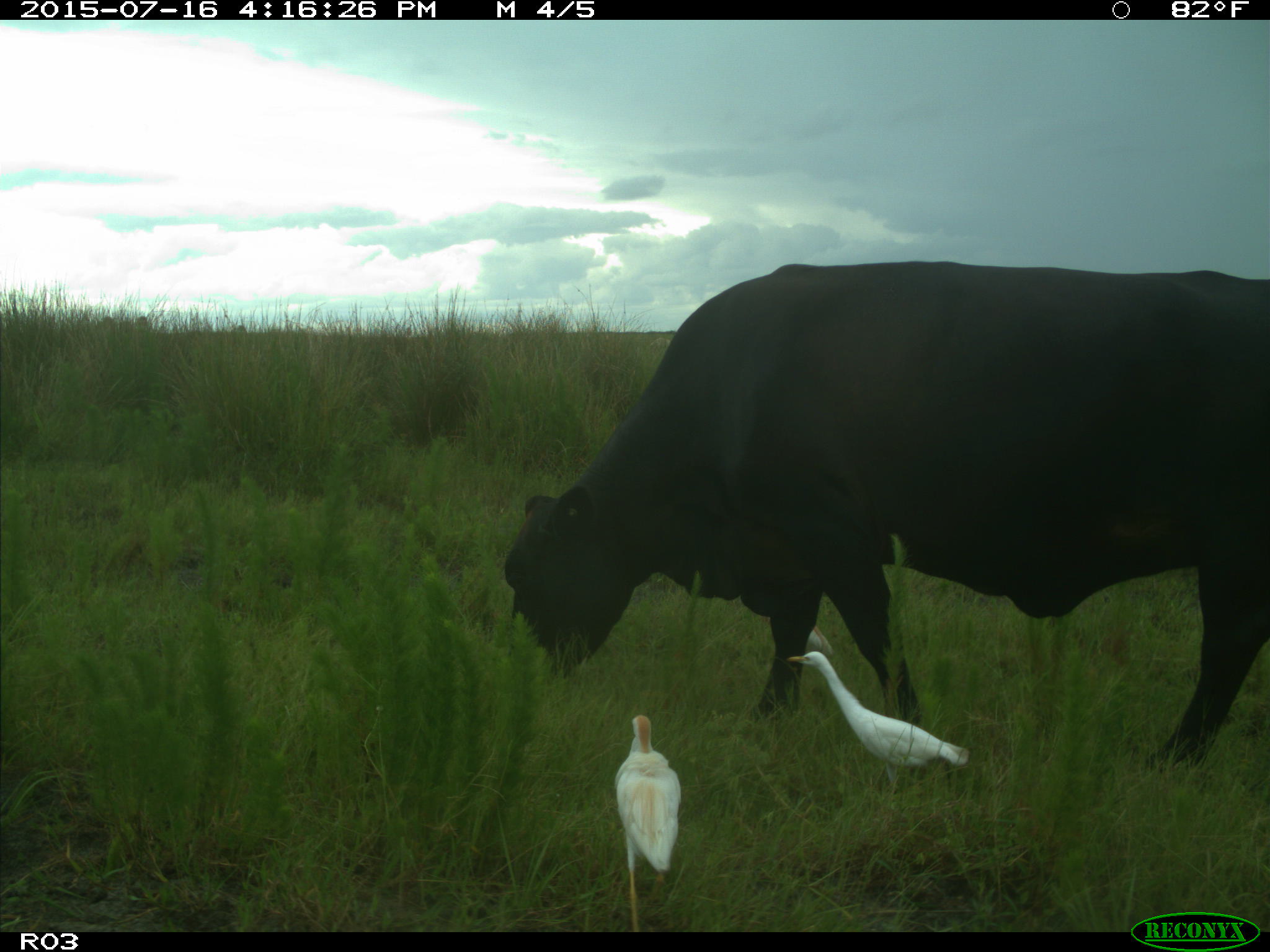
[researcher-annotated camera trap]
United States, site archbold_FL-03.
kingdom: Animalia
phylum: Chordata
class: Mammalia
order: Artiodactyla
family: Bovidae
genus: Bos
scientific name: Bos taurus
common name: domestic cow